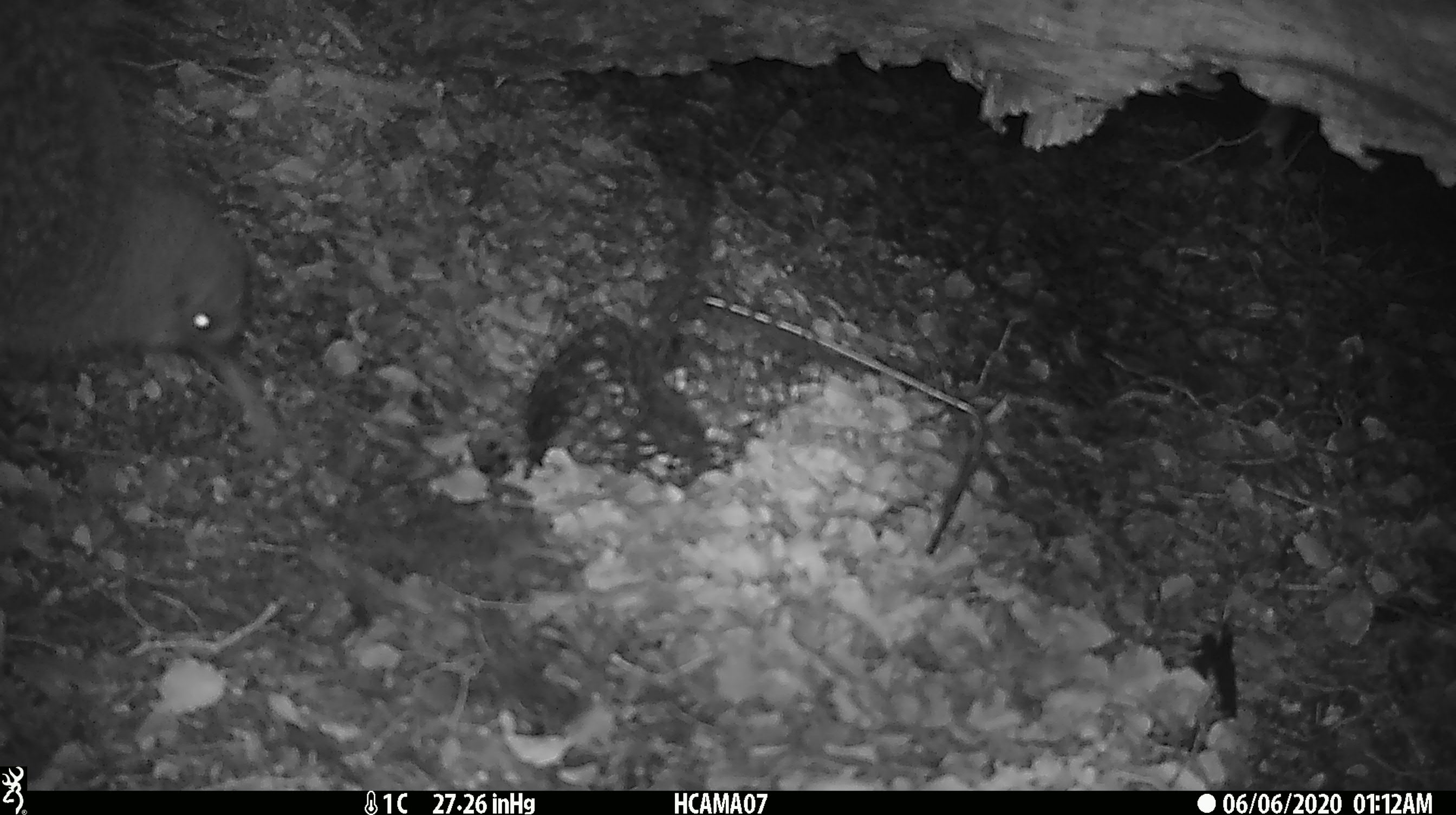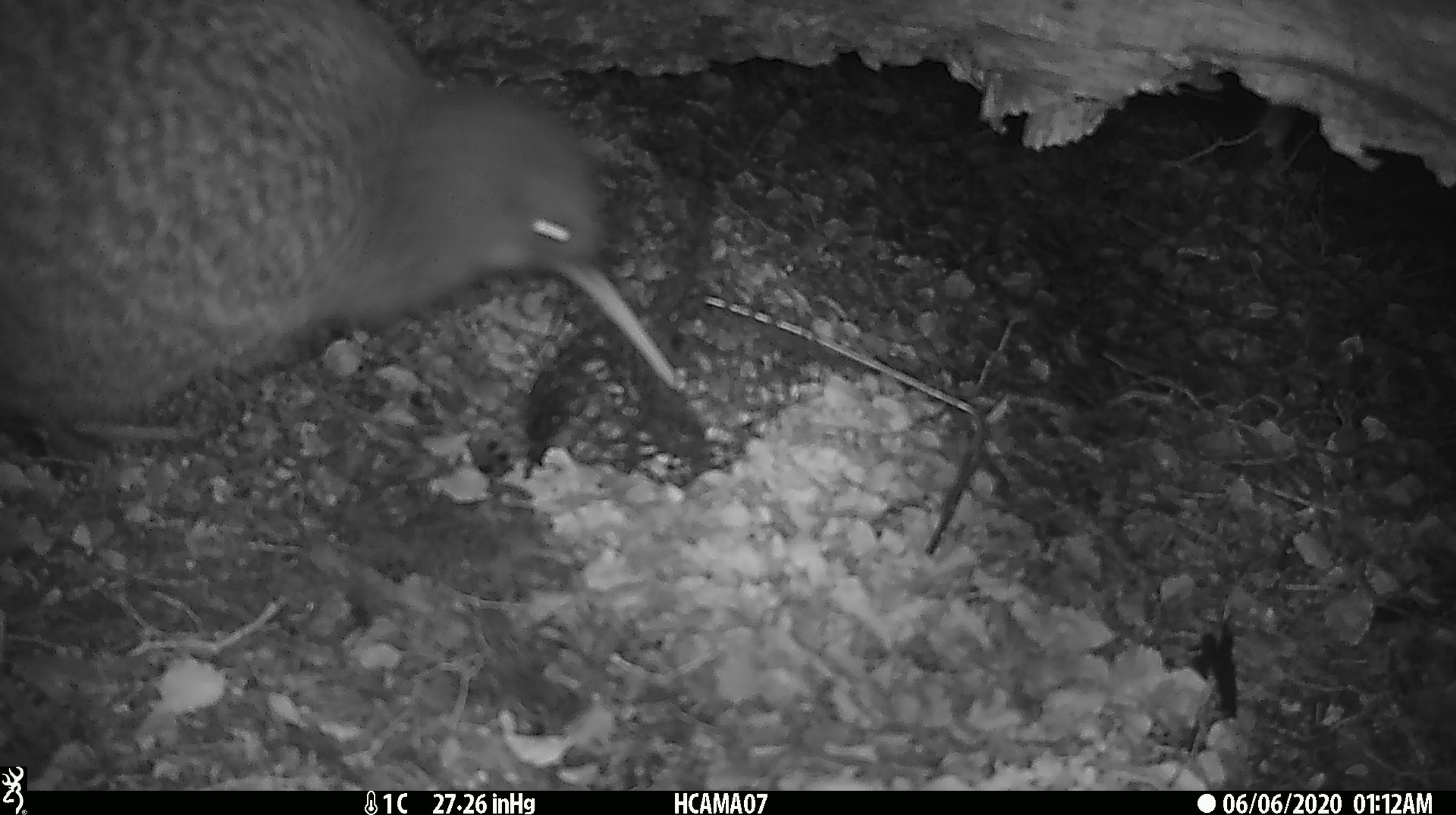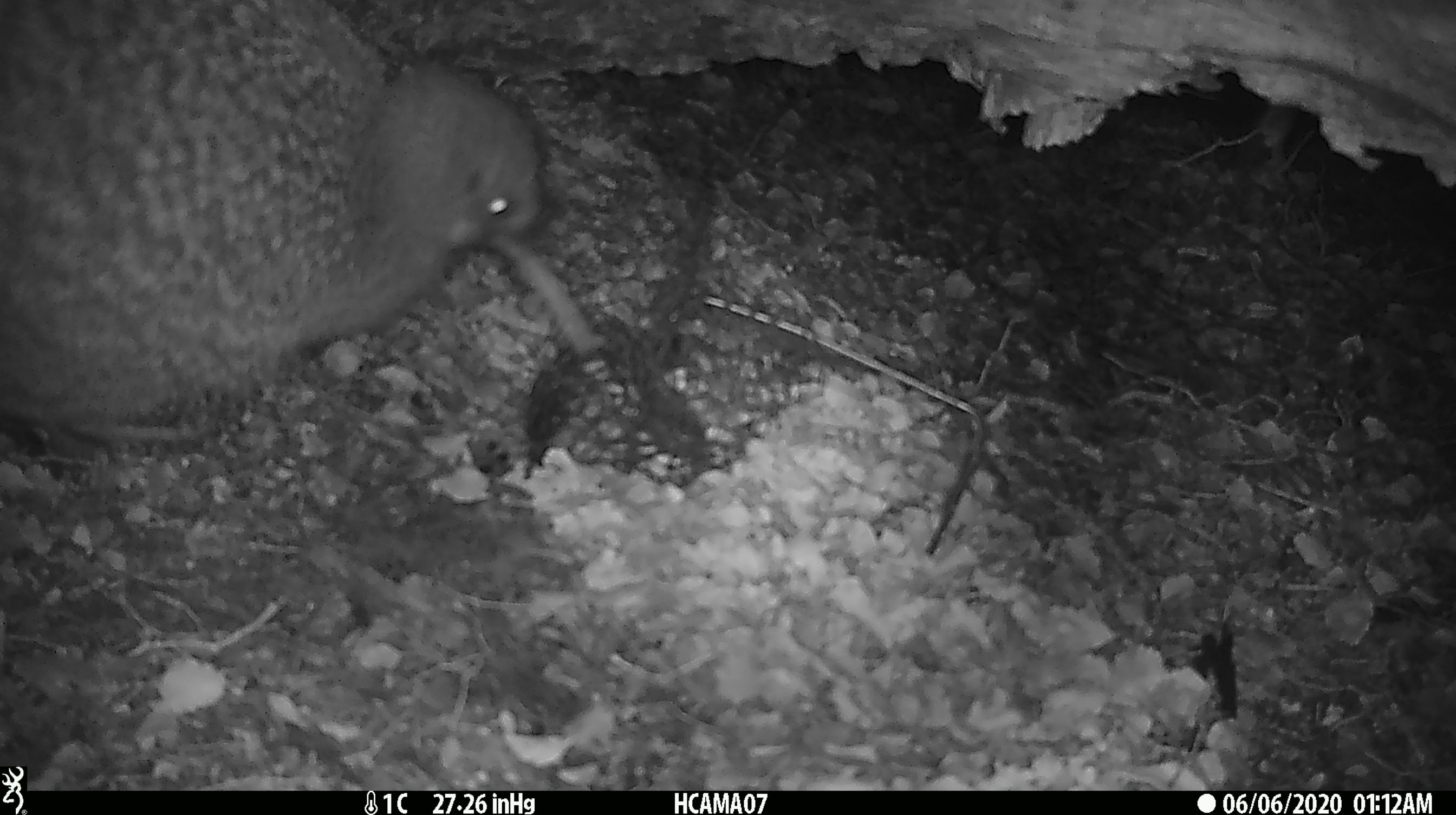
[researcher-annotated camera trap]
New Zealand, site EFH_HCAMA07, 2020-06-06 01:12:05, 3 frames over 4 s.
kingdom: Animalia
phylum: Chordata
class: Aves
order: Apterygiformes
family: Apterygidae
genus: Apteryx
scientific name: Apteryx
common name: kiwi